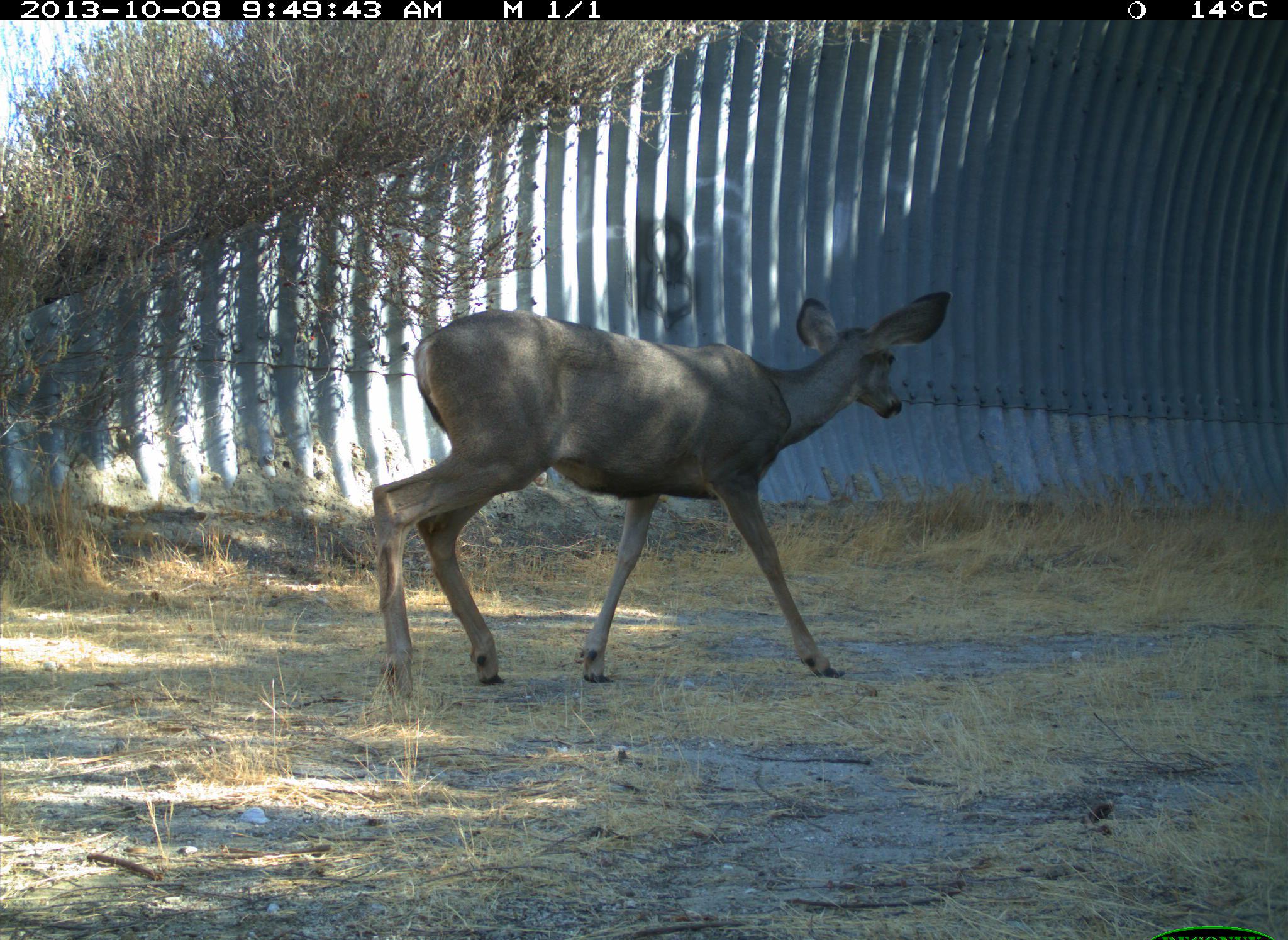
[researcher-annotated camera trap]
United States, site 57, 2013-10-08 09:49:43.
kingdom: Animalia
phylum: Chordata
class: Mammalia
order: Artiodactyla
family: Cervidae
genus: Odocoileus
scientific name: Odocoileus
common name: deer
Deer (Odocoileus).